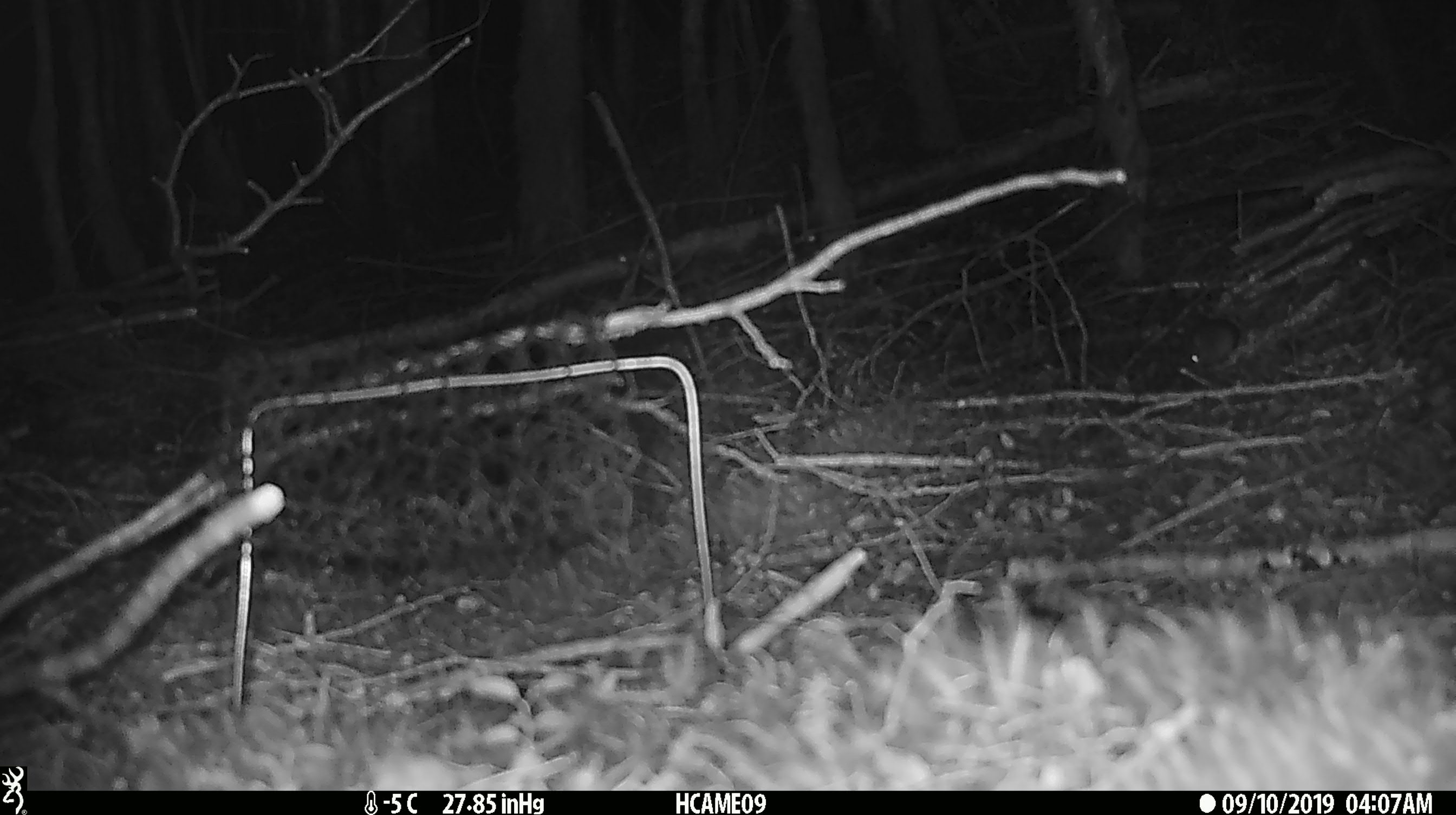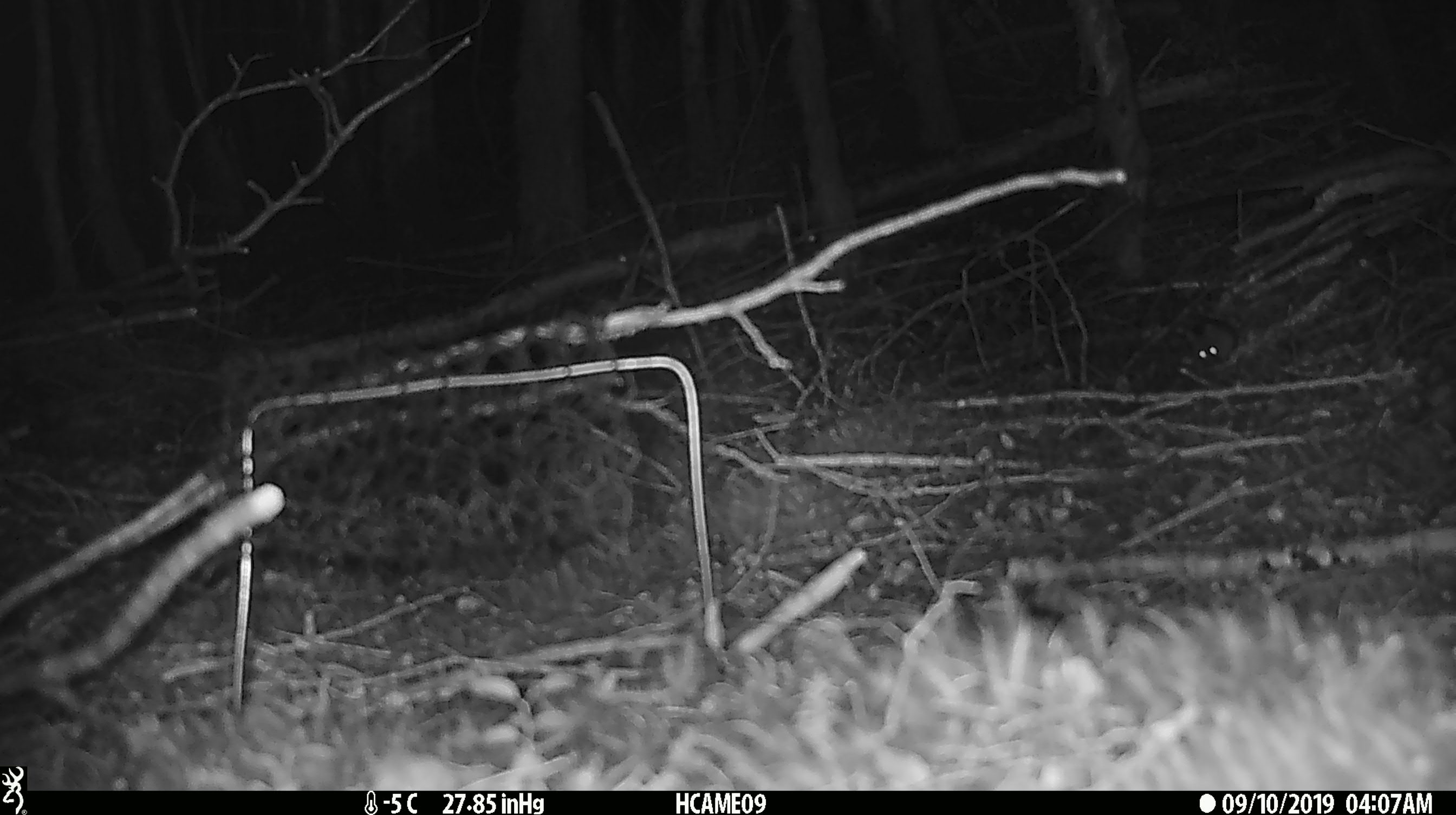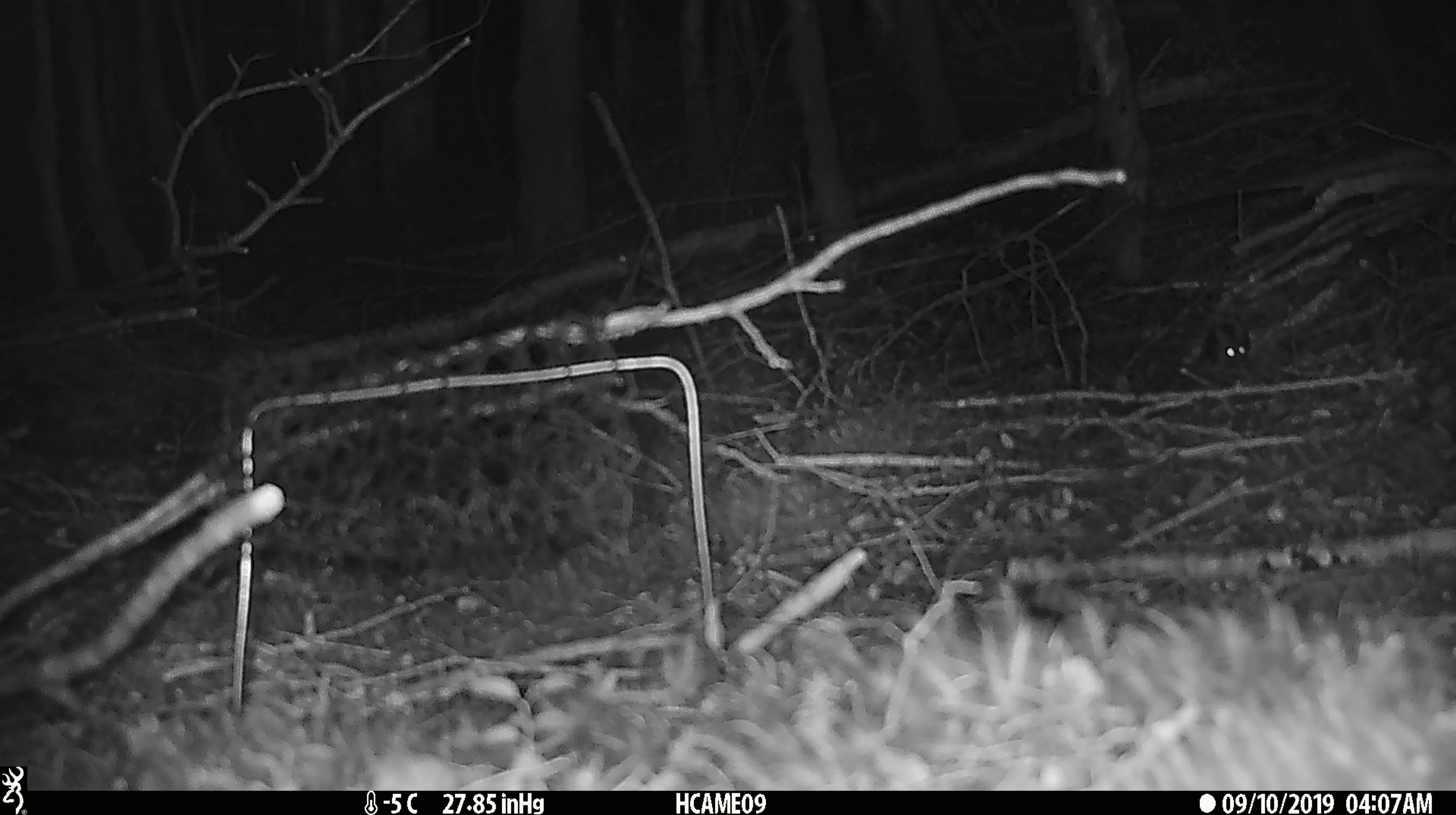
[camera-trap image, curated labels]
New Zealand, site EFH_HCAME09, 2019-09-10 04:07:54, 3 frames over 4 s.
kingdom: Animalia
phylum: Chordata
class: Mammalia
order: Rodentia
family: Muridae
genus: Mus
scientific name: Mus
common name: mouse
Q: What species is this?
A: Mouse (Mus).